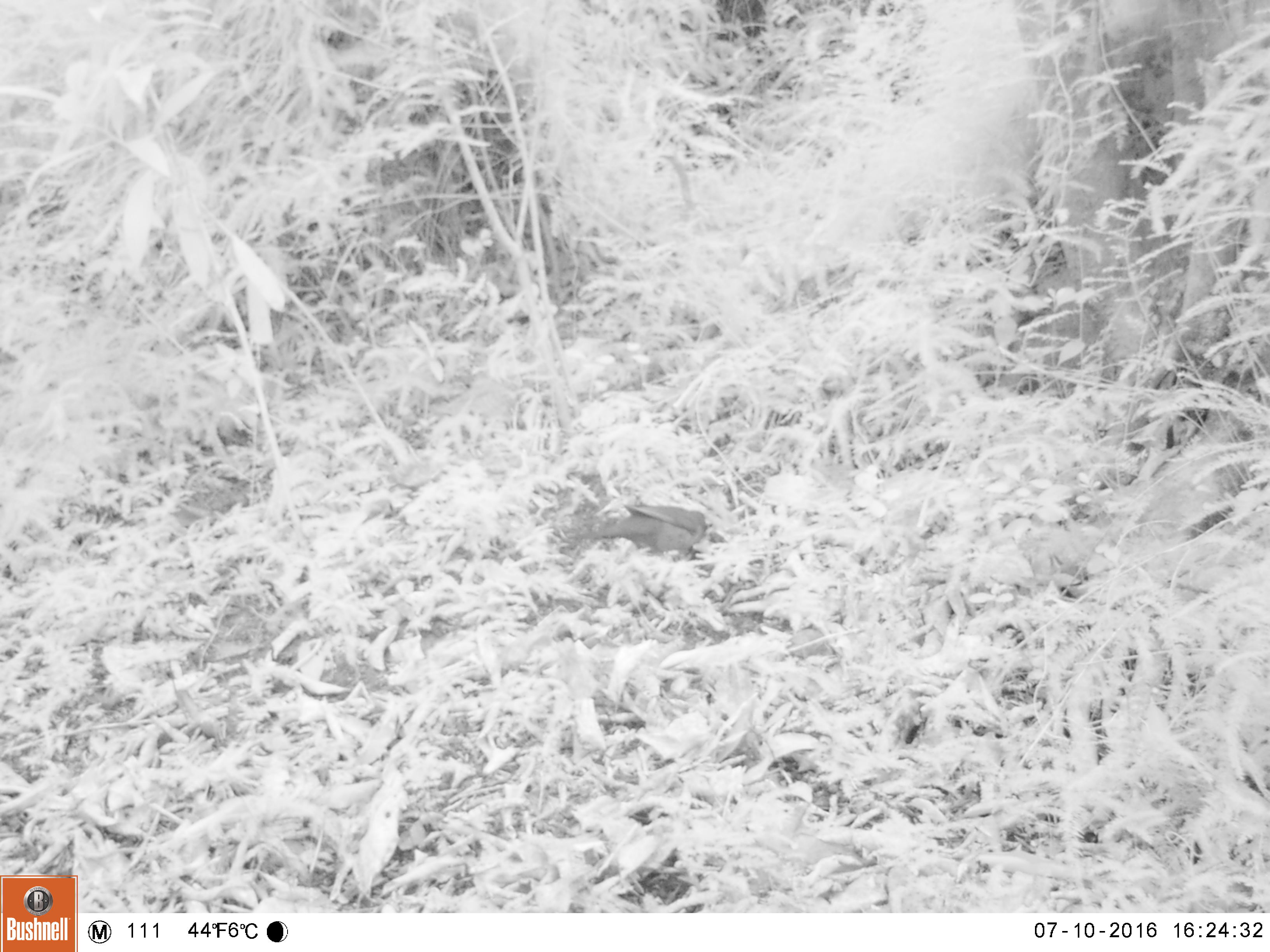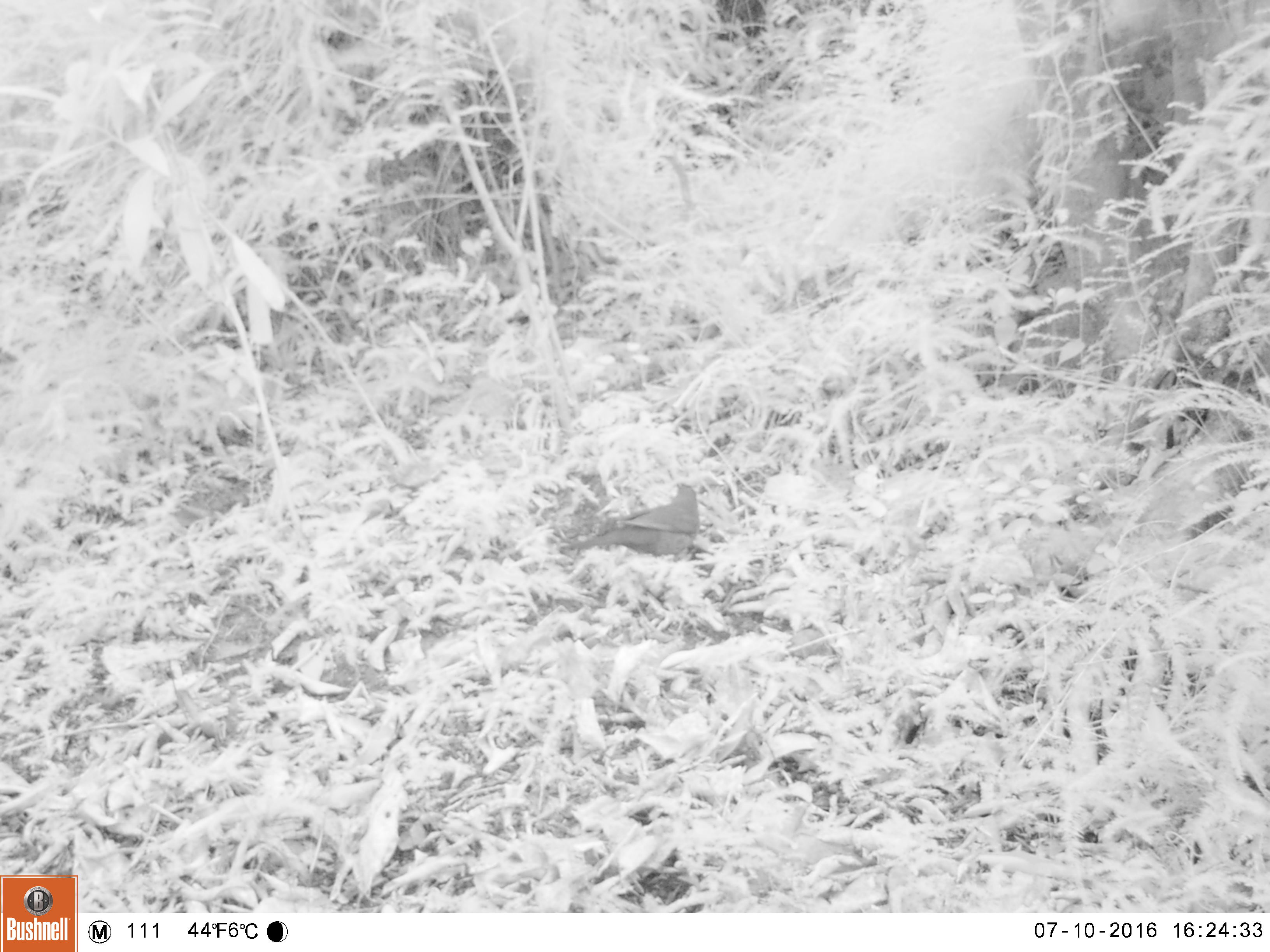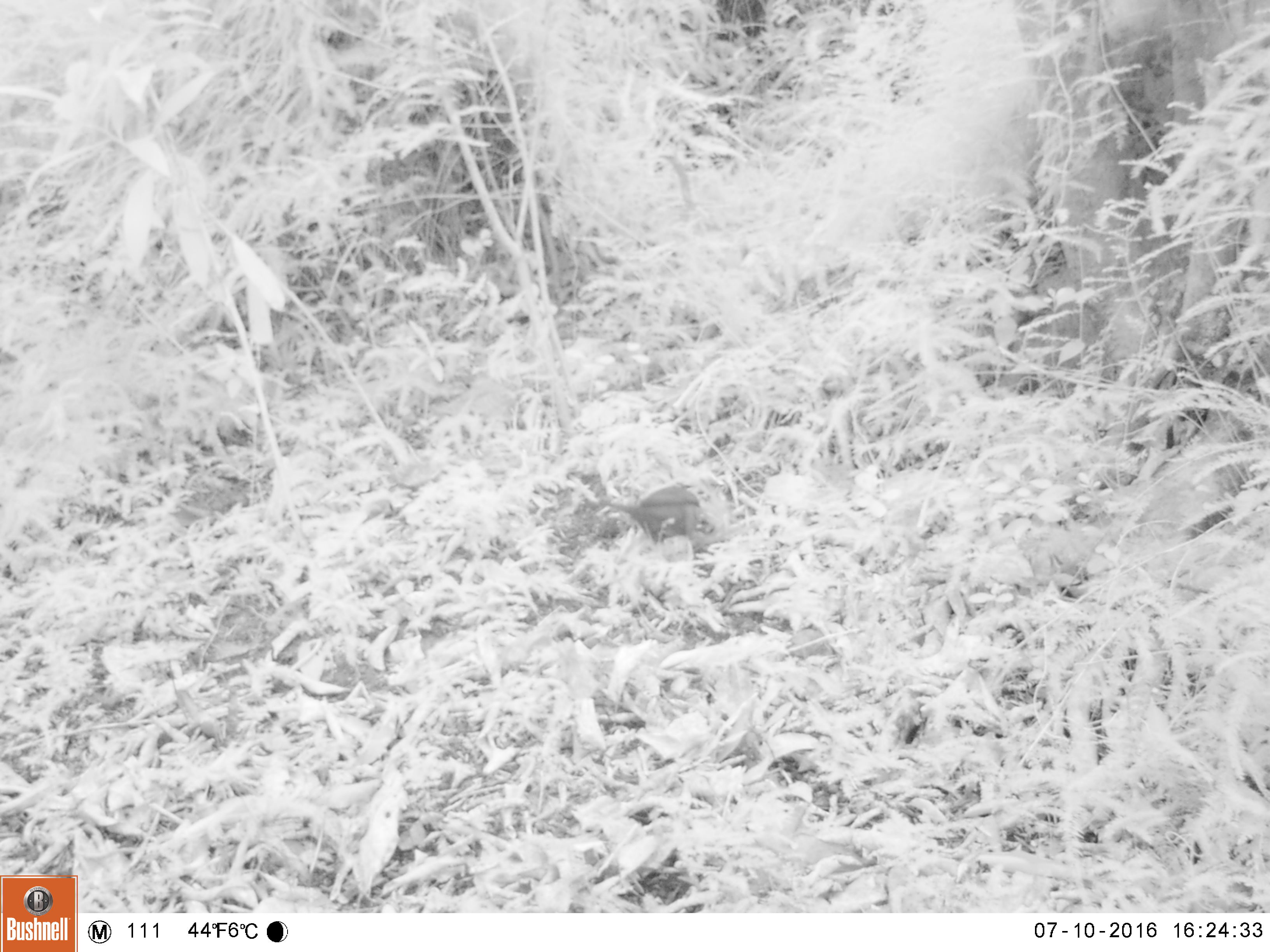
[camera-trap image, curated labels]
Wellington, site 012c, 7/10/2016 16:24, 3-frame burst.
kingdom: Animalia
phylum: Chordata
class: Aves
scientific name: Aves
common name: bird